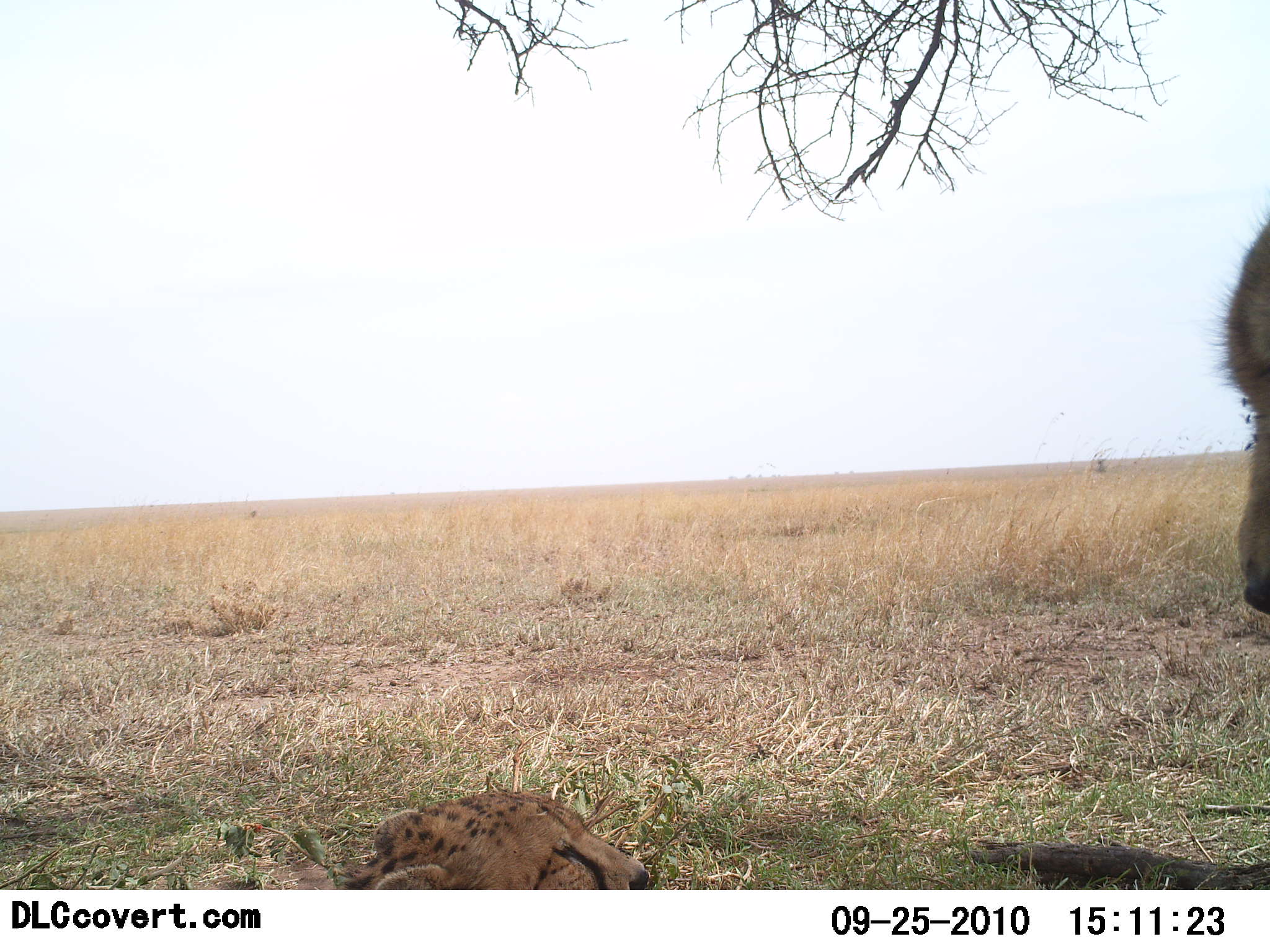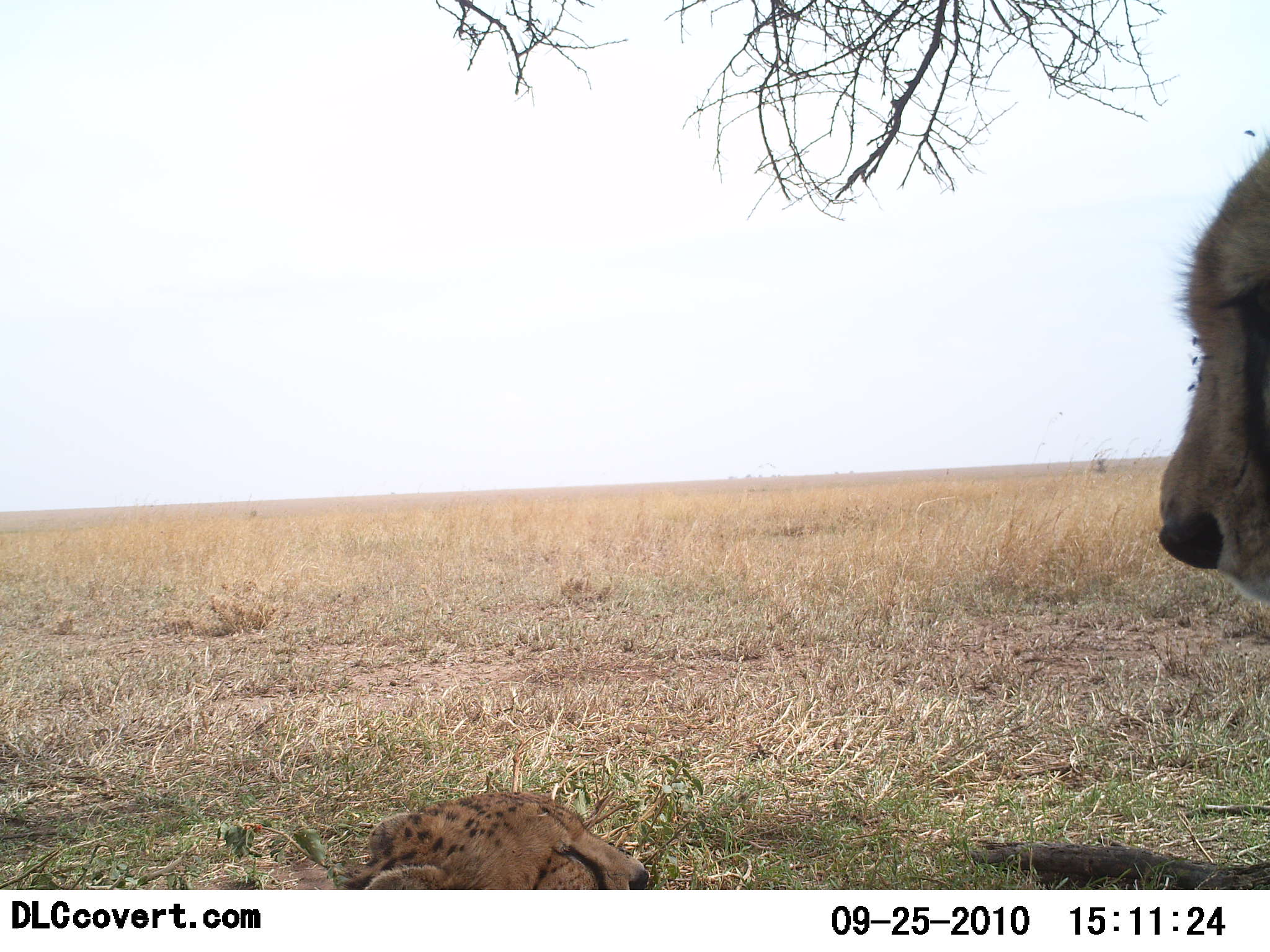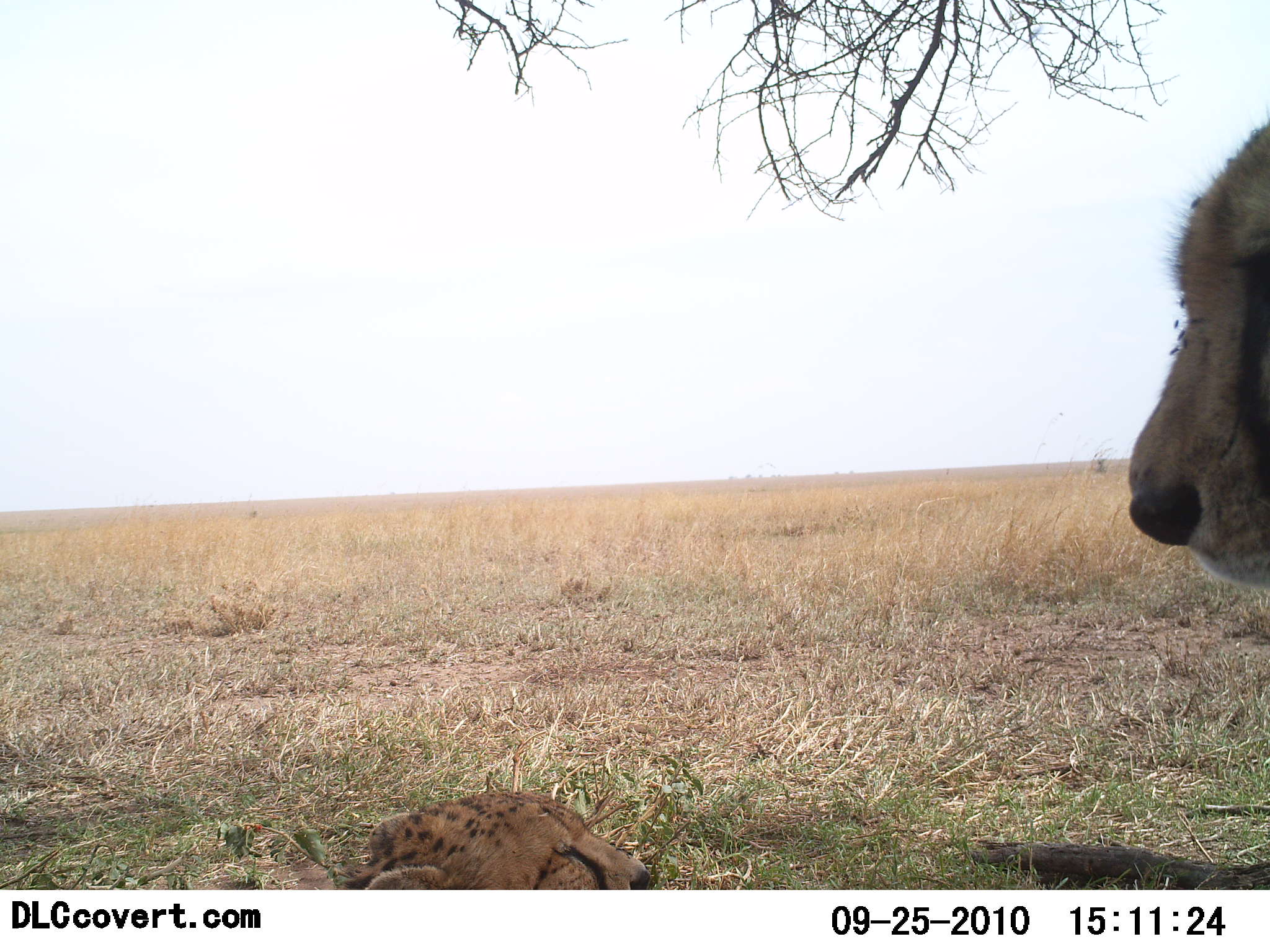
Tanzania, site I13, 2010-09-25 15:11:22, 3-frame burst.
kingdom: Animalia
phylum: Chordata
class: Mammalia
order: Carnivora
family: Felidae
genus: Acinonyx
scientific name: Acinonyx jubatus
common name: cheetah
Cheetah (Acinonyx jubatus), count 2. Behavior (volunteer vote fractions): standing 29%, resting 93%, moving 7%, interacting 21%. Young present (vote fraction): 64%. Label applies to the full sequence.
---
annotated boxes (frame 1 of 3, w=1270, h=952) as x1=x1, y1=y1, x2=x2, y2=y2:
animal: x1=347, y1=791, x2=652, y2=890; x1=1220, y1=217, x2=1270, y2=618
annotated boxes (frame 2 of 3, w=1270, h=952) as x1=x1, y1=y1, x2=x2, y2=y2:
animal: x1=1153, y1=144, x2=1270, y2=613; x1=342, y1=790, x2=651, y2=890; x1=1228, y1=120, x2=1259, y2=148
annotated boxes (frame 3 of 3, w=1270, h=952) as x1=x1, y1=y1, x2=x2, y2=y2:
animal: x1=1126, y1=114, x2=1270, y2=596; x1=336, y1=787, x2=651, y2=889